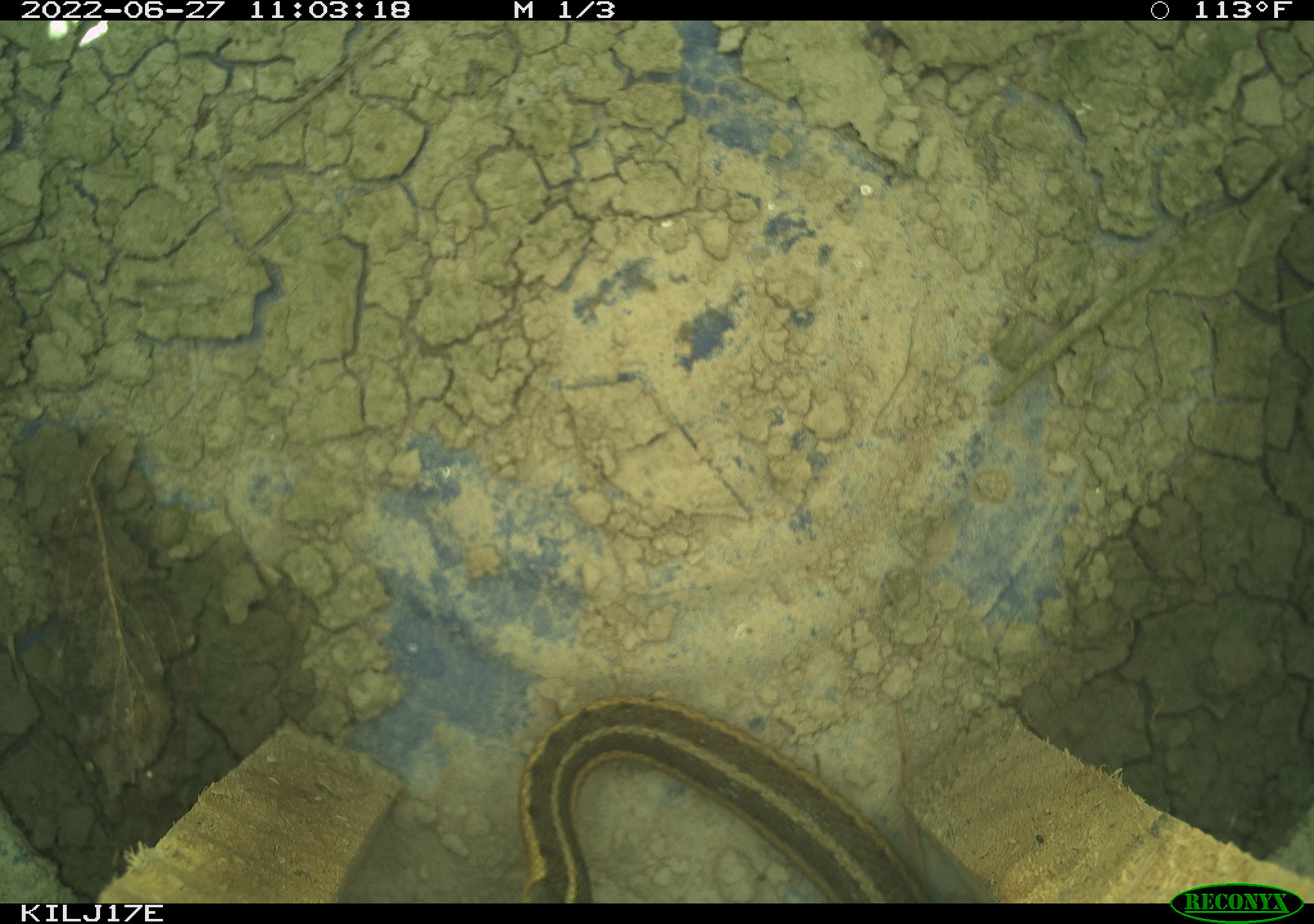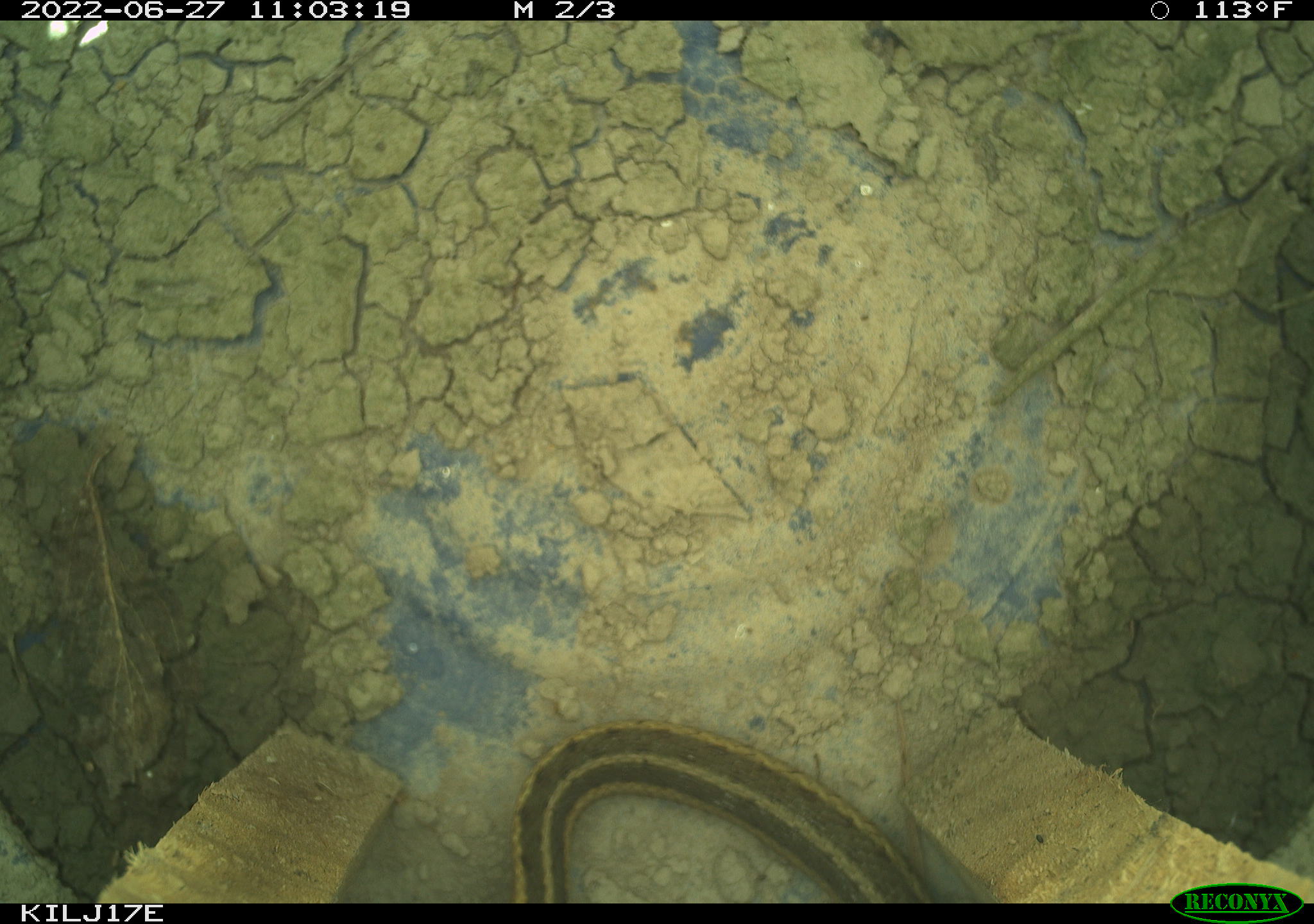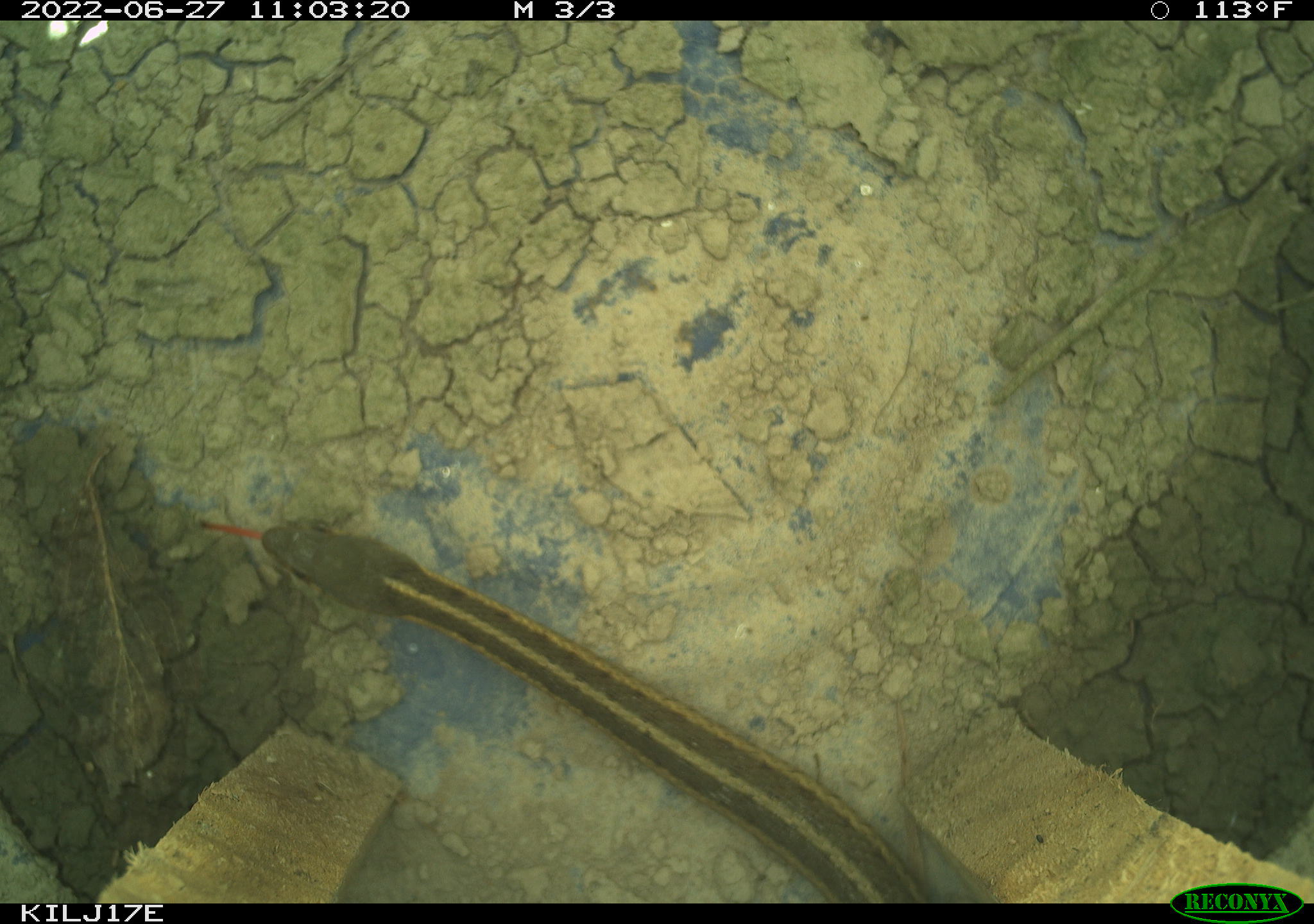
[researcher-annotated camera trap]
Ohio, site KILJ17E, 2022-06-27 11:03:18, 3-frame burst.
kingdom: Animalia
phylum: Chordata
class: Reptilia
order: Squamata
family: Colubridae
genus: Thamnophis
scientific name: Thamnophis sirtalis sirtalis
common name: eastern gartersnake